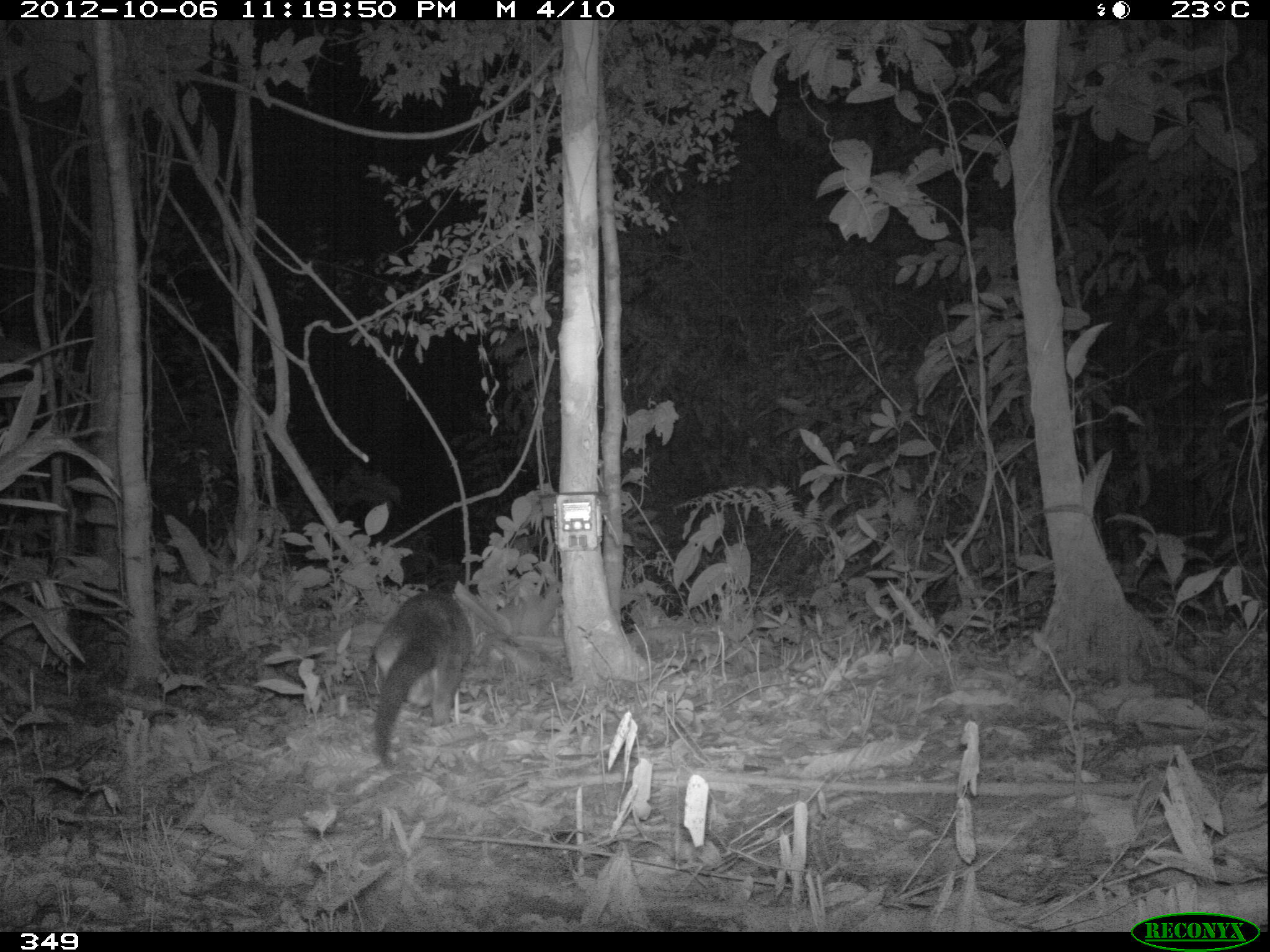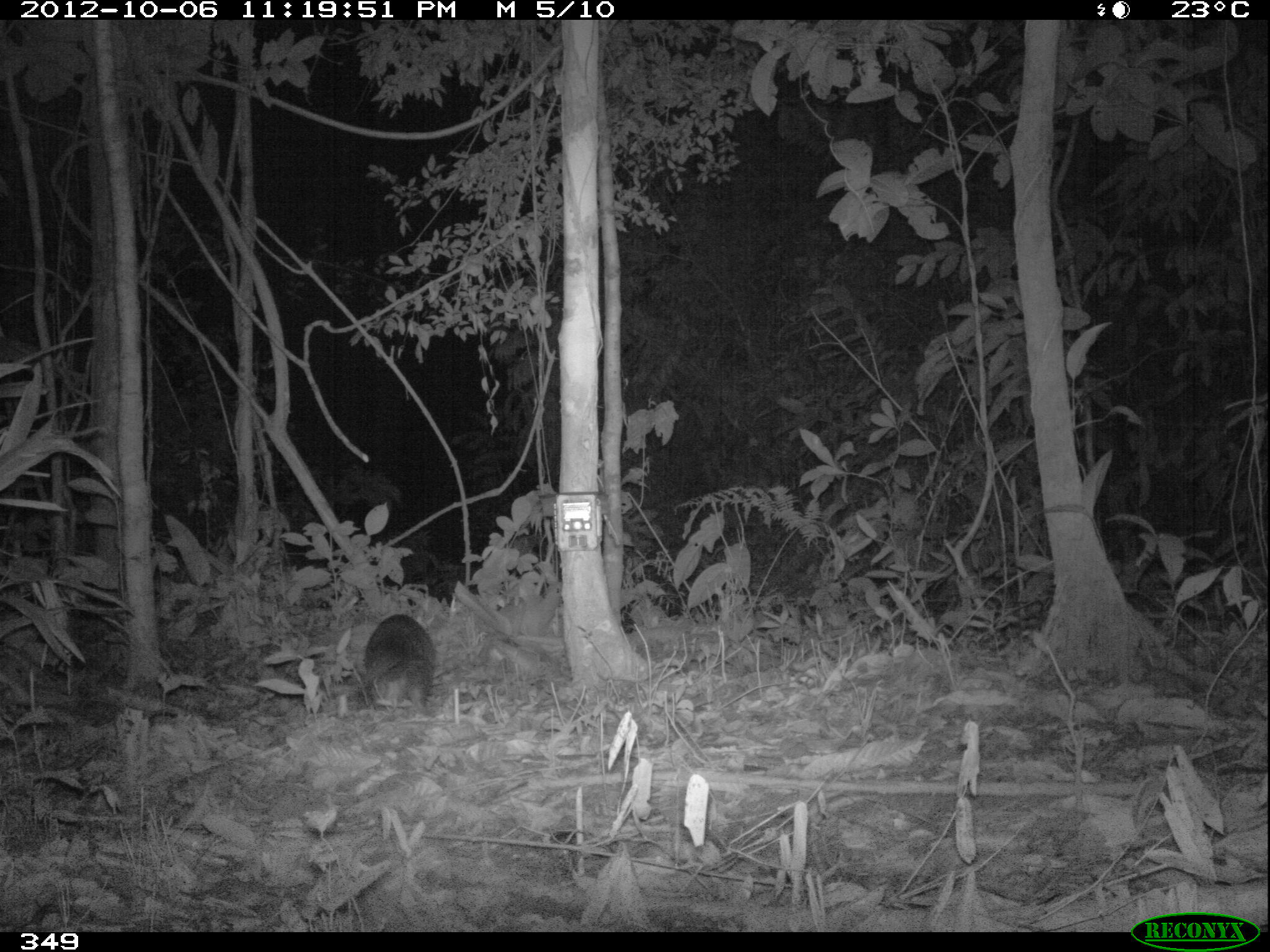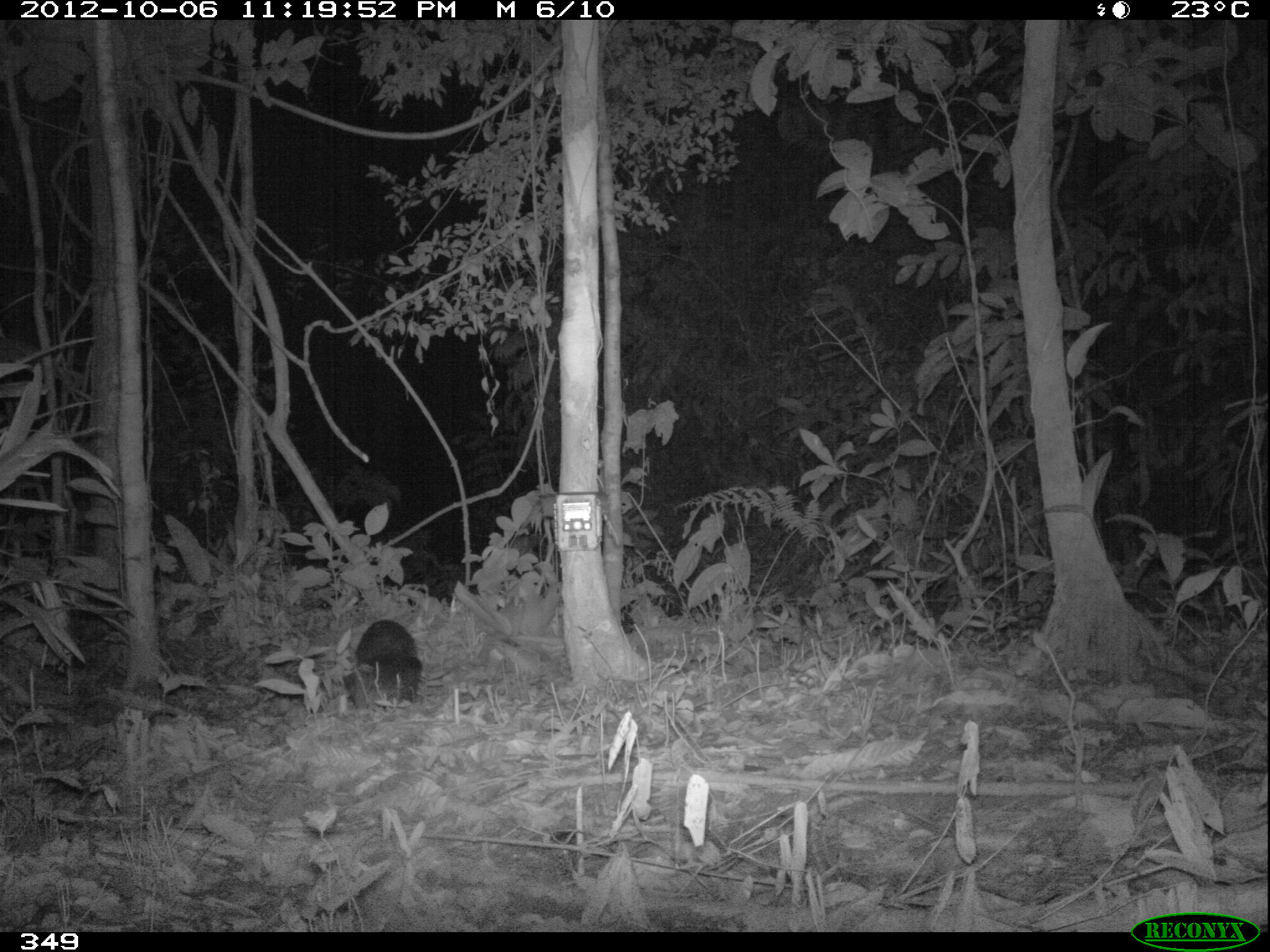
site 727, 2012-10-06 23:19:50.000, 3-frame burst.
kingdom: Animalia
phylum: Chordata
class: Mammalia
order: Carnivora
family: Mustelidae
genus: Eira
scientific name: Eira barbara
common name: tayra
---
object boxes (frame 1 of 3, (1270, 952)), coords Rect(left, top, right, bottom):
eira barbara: Rect(368, 589, 473, 769)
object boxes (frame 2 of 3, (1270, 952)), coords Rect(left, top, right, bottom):
eira barbara: Rect(331, 614, 437, 708)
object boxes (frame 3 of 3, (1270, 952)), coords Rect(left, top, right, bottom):
eira barbara: Rect(352, 619, 422, 708)